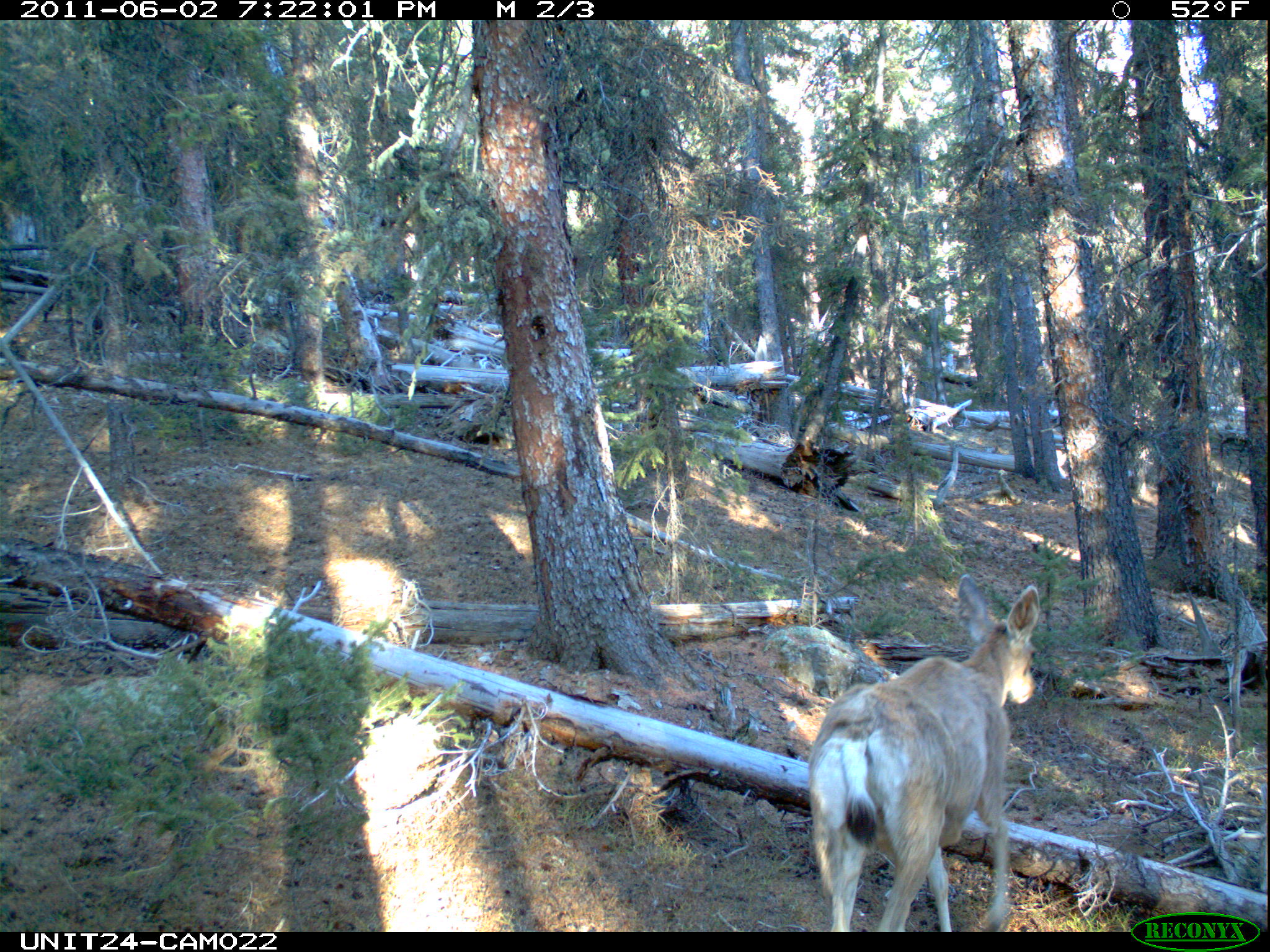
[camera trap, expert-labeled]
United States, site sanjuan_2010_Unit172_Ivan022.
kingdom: Animalia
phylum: Chordata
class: Mammalia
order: Artiodactyla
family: Cervidae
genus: Odocoileus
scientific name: Odocoileus hemionus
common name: mule deer